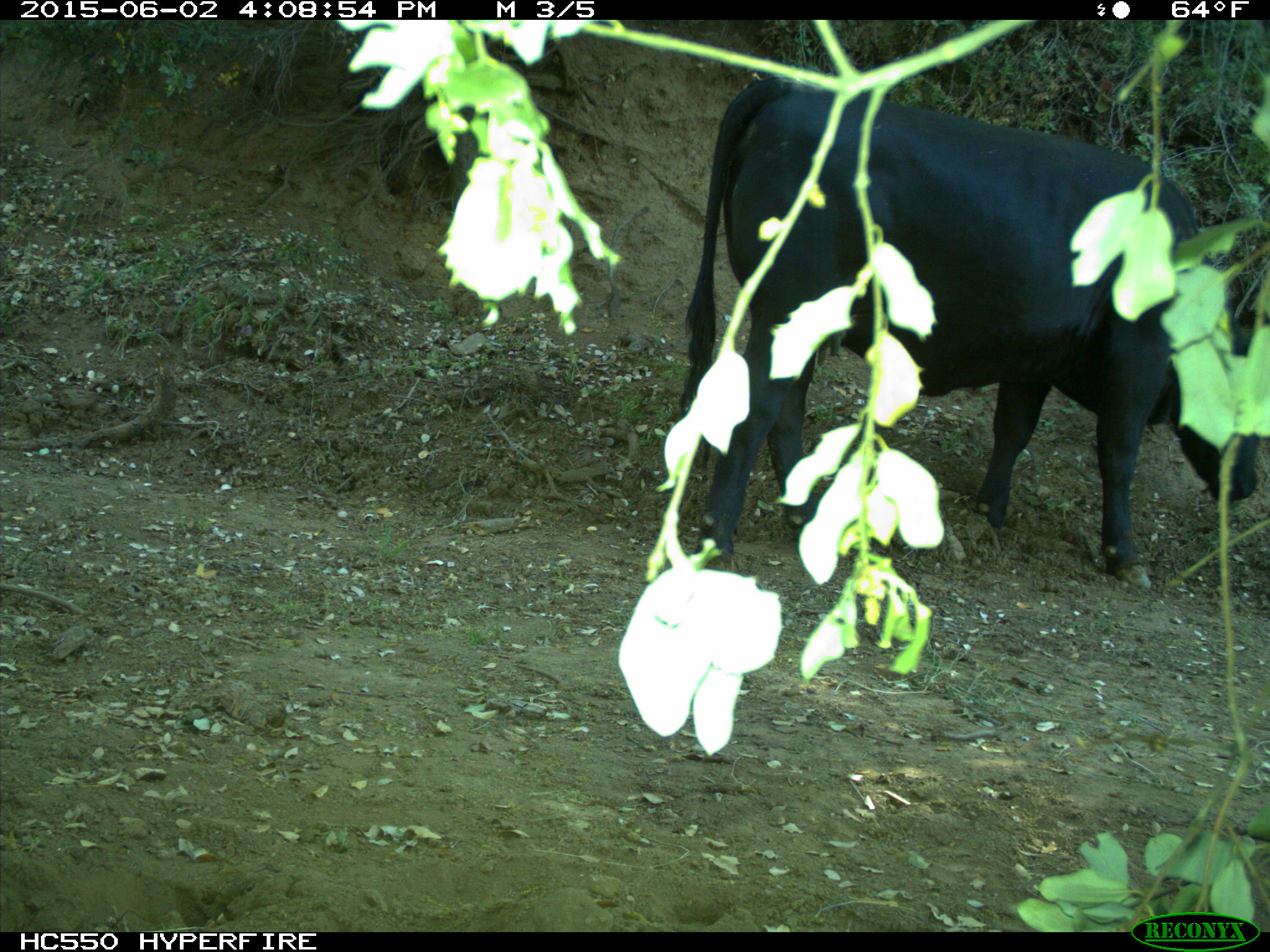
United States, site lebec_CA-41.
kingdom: Animalia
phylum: Chordata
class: Mammalia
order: Artiodactyla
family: Bovidae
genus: Bos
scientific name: Bos taurus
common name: domestic cow